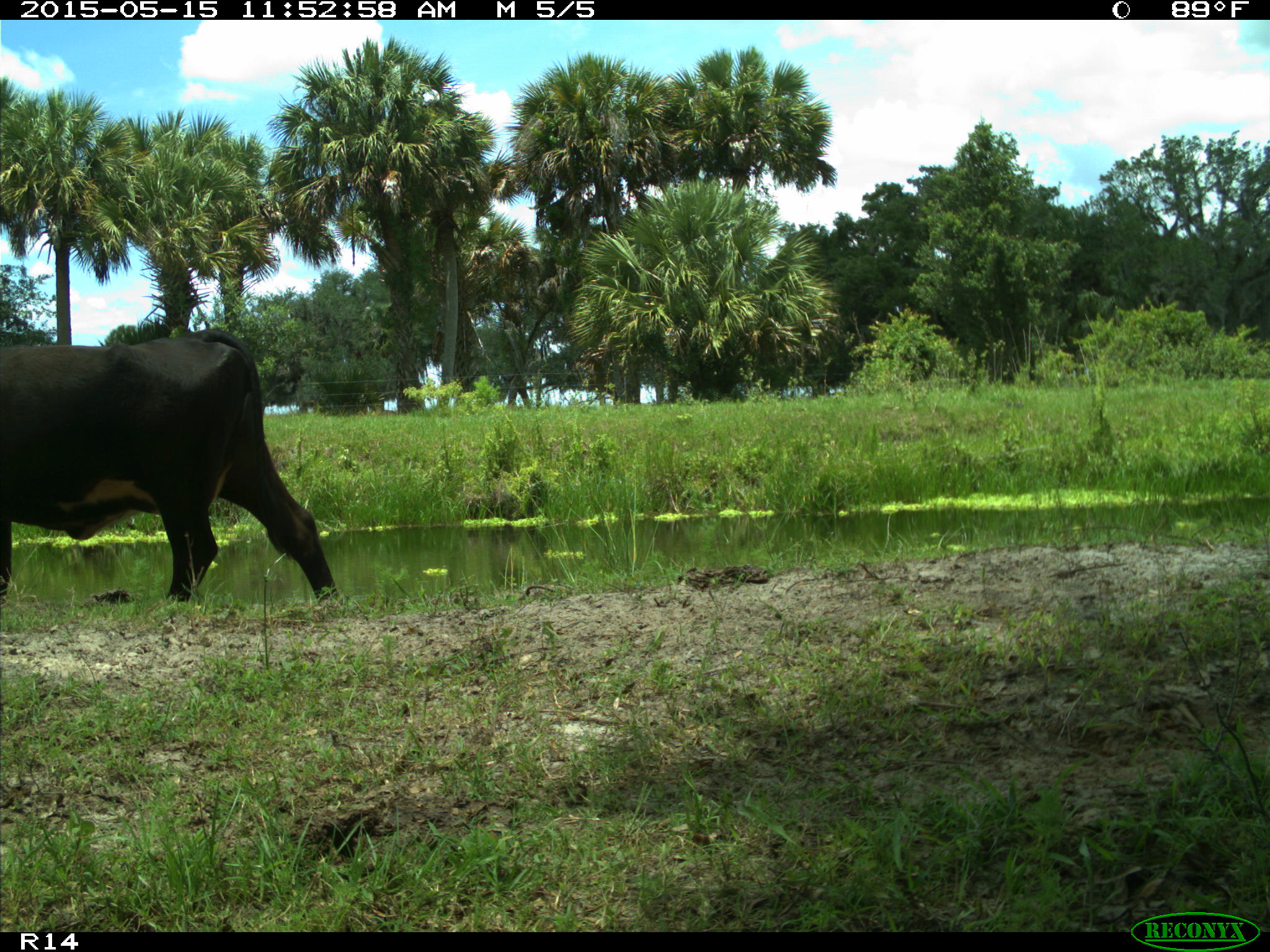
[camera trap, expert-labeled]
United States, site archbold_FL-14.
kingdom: Animalia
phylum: Chordata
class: Mammalia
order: Artiodactyla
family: Bovidae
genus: Bos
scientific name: Bos taurus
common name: domestic cow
Bos taurus (domestic cow).